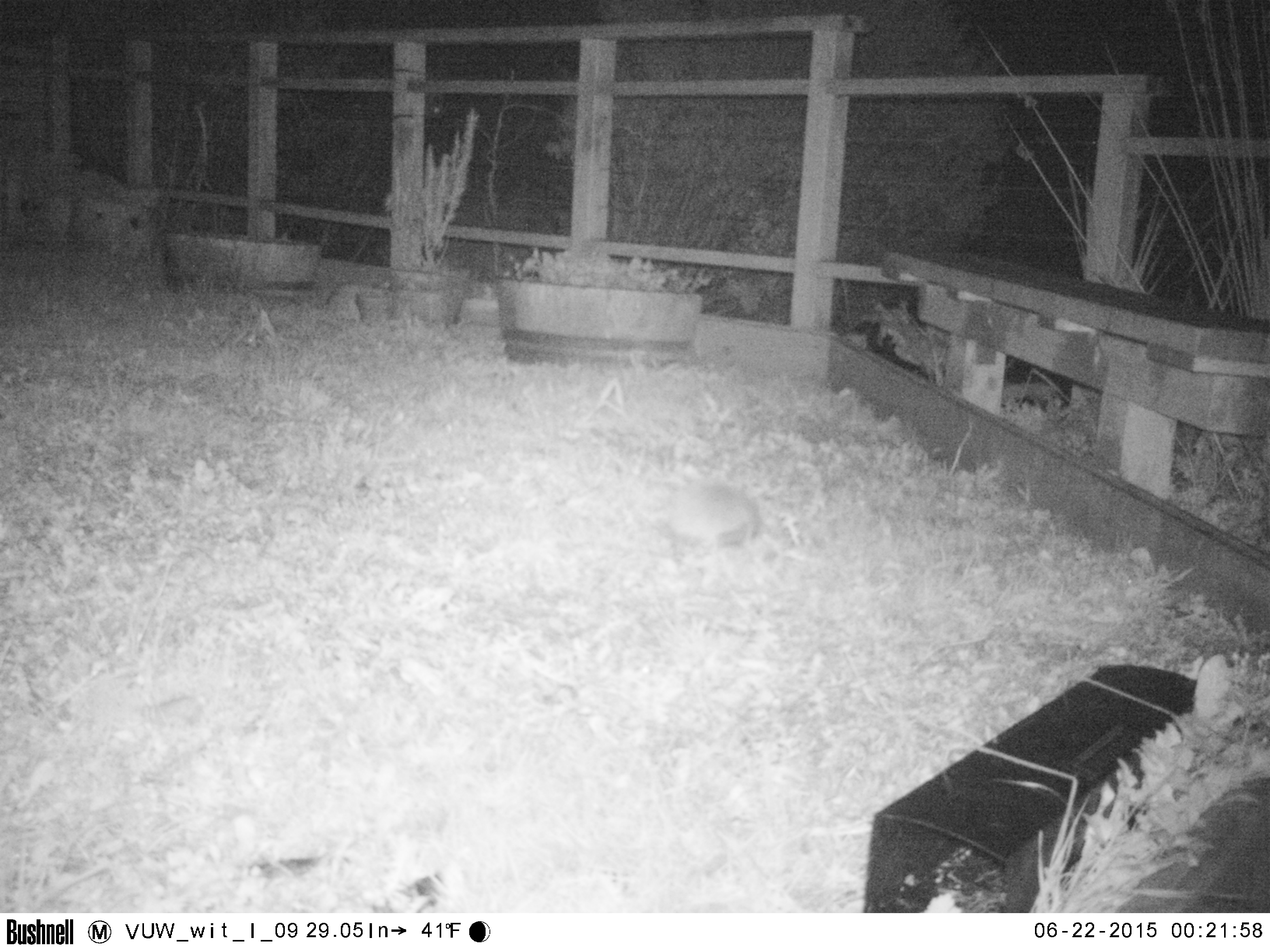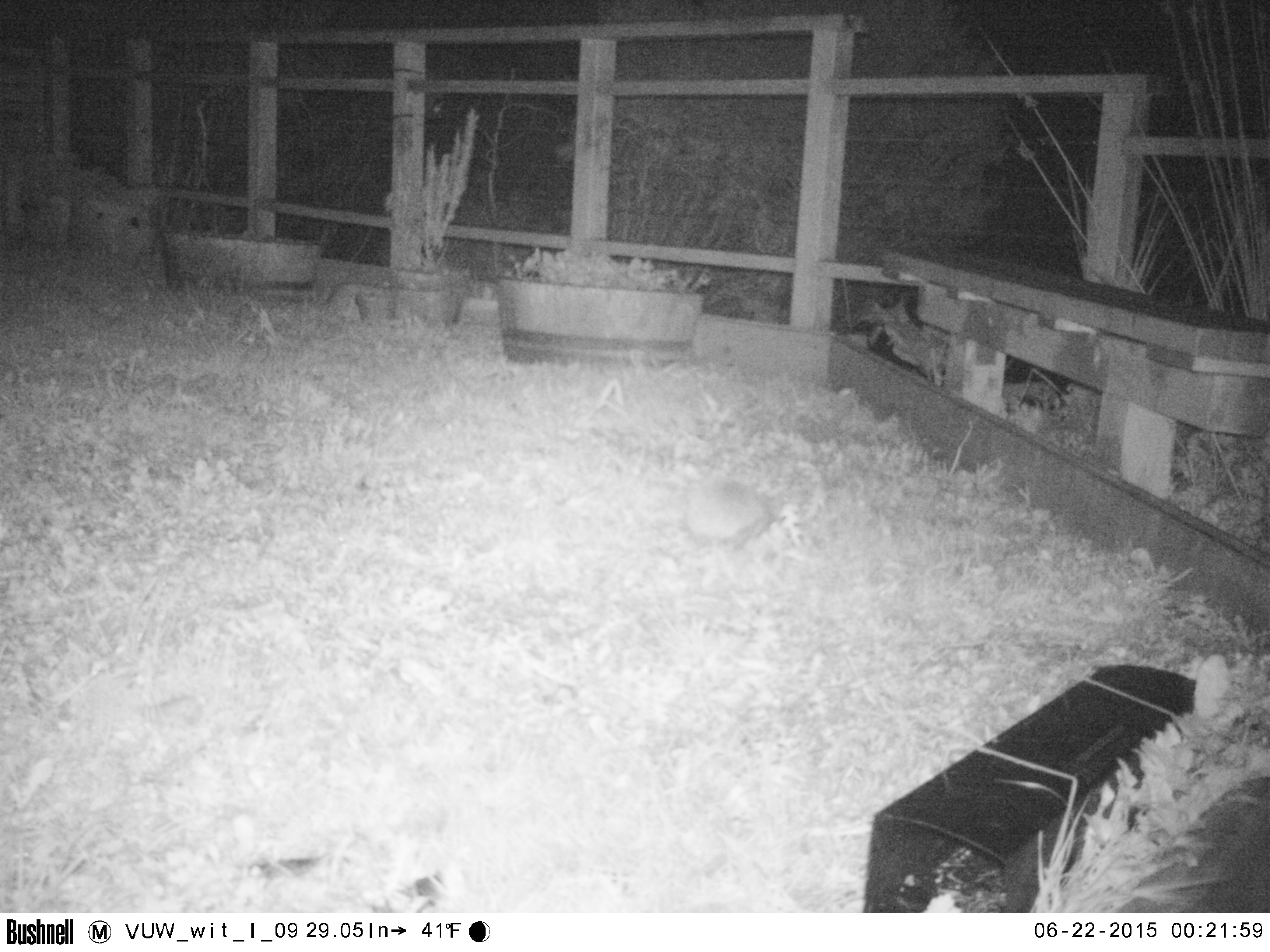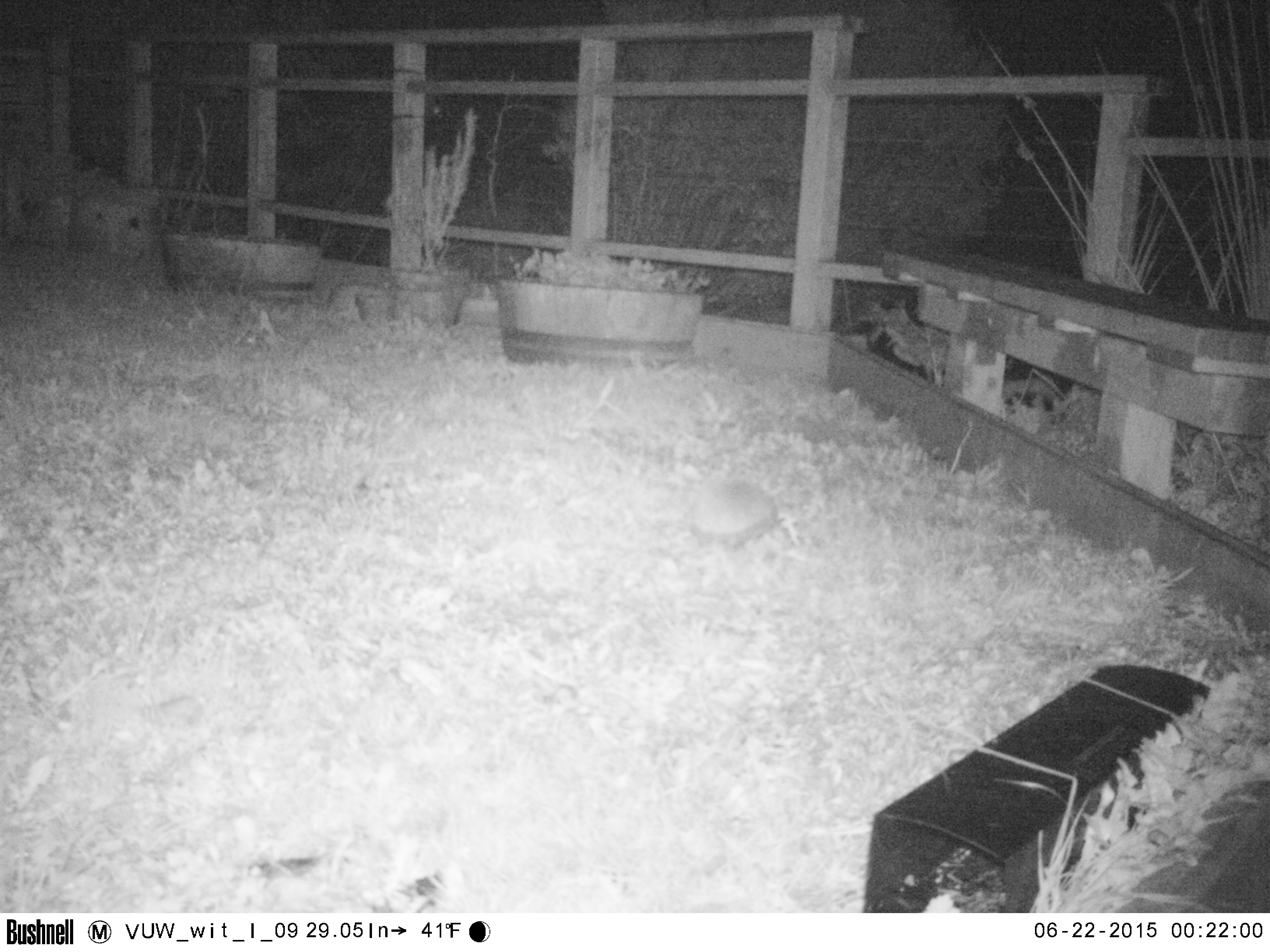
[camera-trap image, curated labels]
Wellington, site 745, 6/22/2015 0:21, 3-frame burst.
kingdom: Animalia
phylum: Chordata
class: Mammalia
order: Eulipotyphla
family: Erinaceidae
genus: Erinaceus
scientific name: Erinaceus europaeus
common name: hedgehog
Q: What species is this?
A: Hedgehog (Erinaceus europaeus).